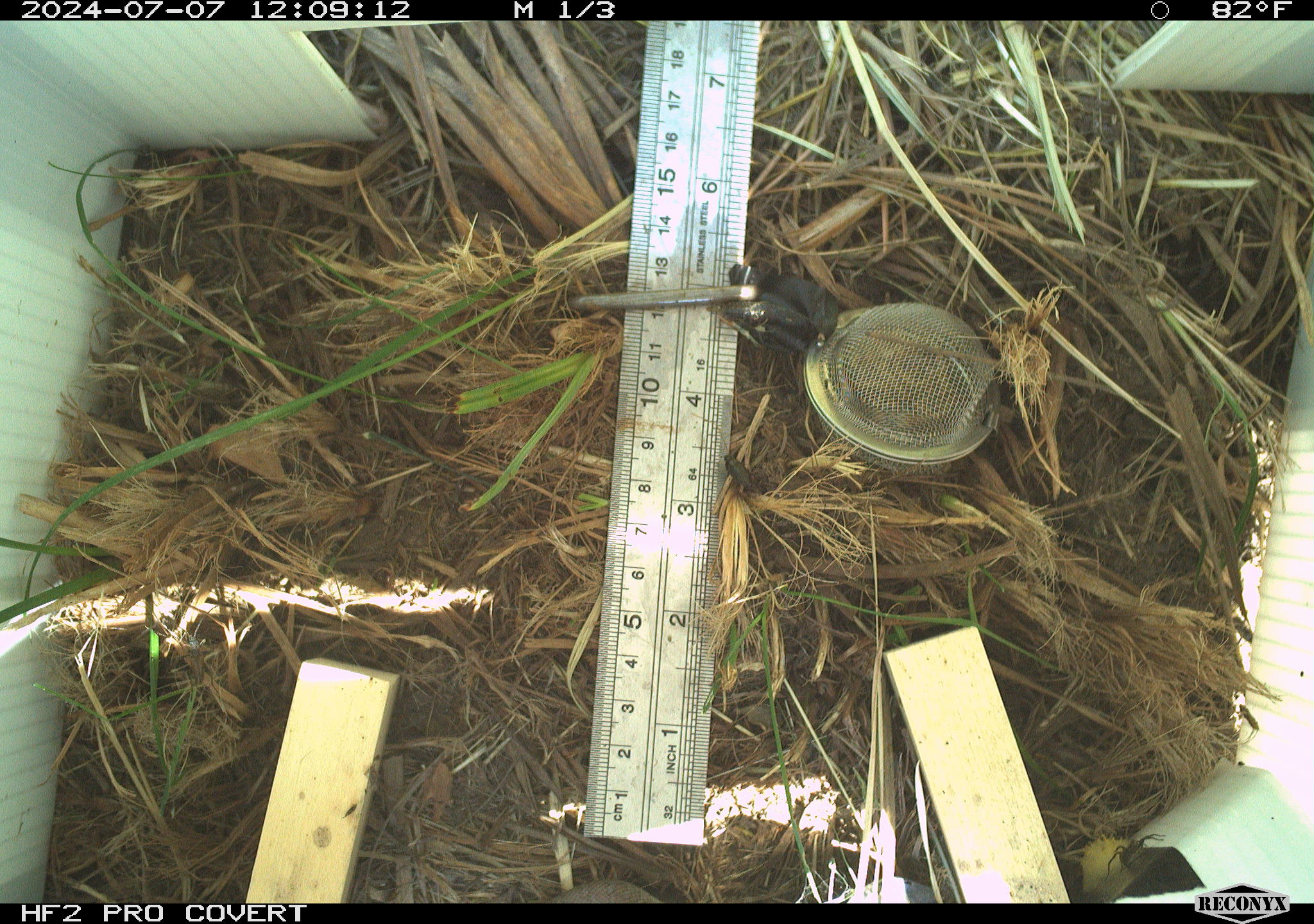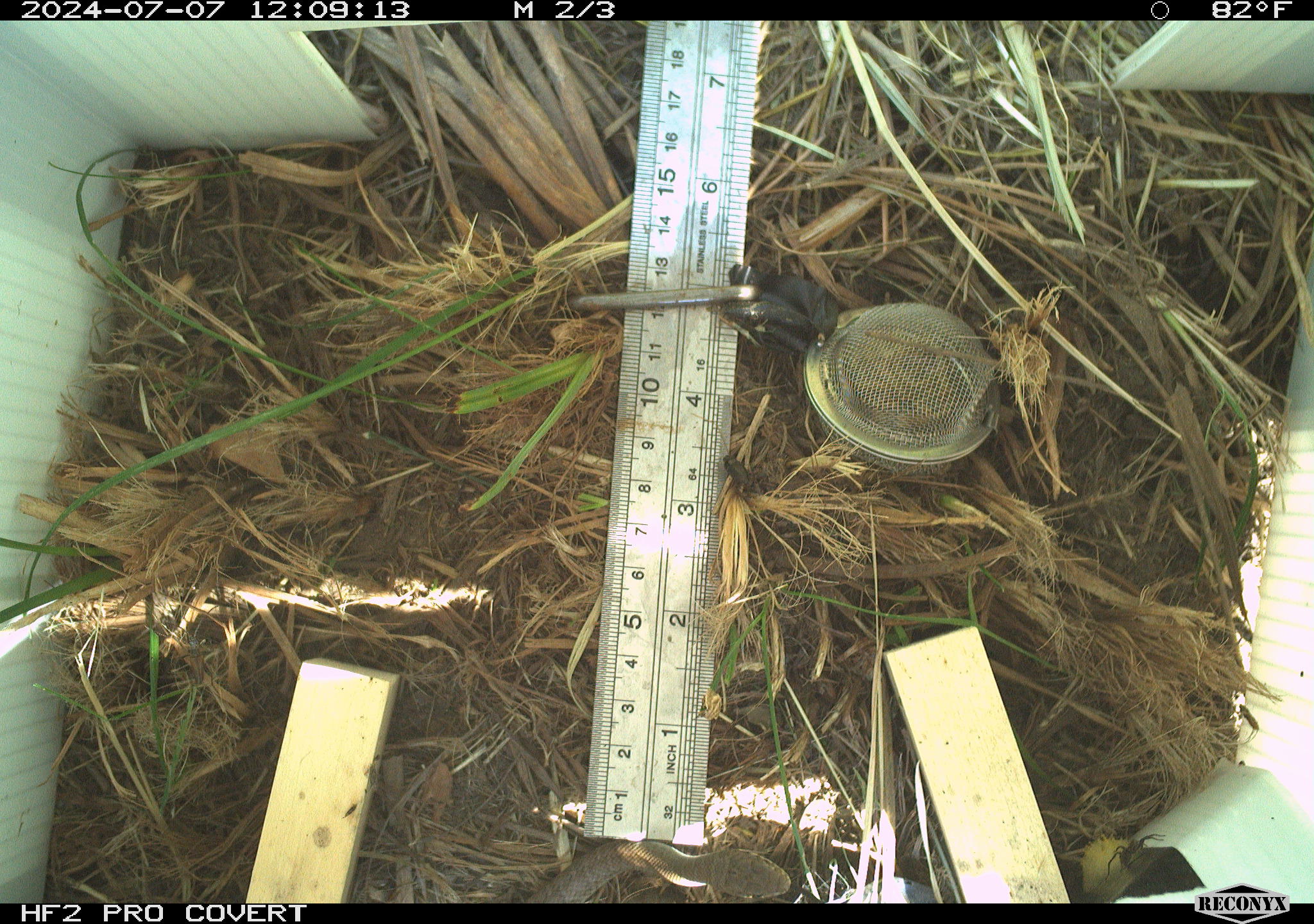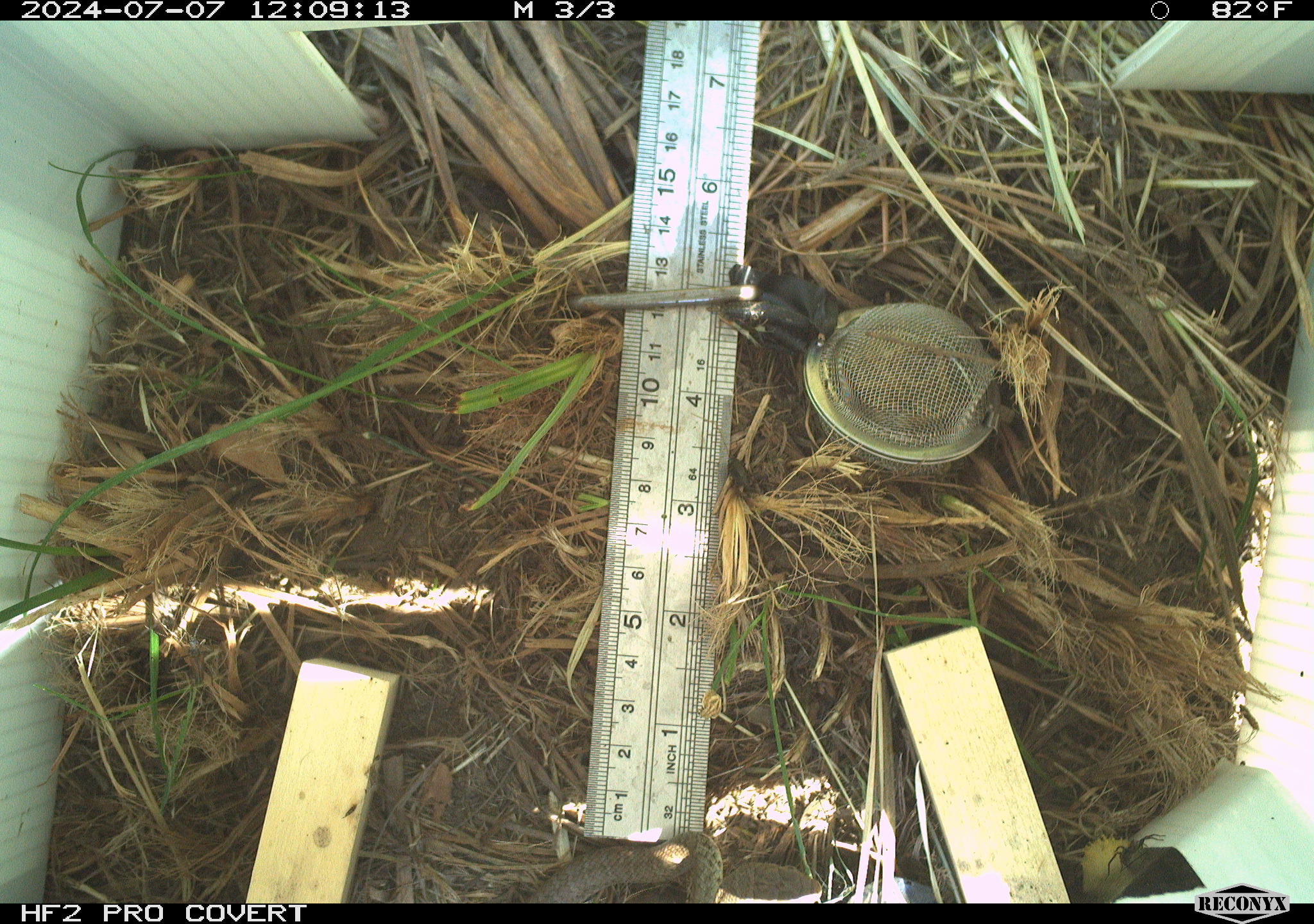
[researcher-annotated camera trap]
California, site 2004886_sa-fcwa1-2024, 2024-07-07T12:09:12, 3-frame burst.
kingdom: Animalia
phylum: Chordata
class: Reptilia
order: Squamata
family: Colubridae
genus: Coluber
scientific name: Coluber constrictor mormon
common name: western yellow-bellied racer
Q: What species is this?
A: Western yellow-bellied racer (Coluber constrictor mormon).